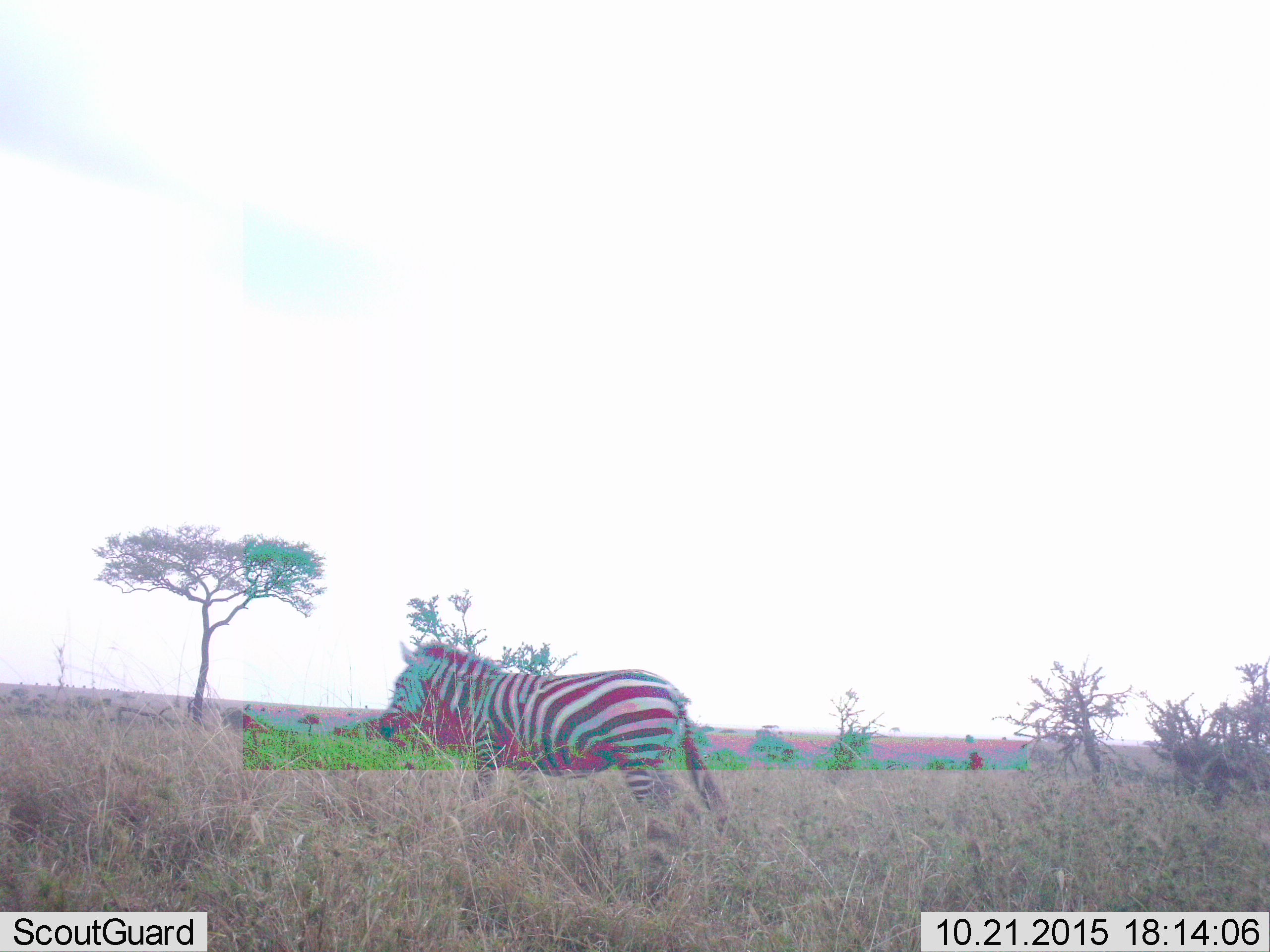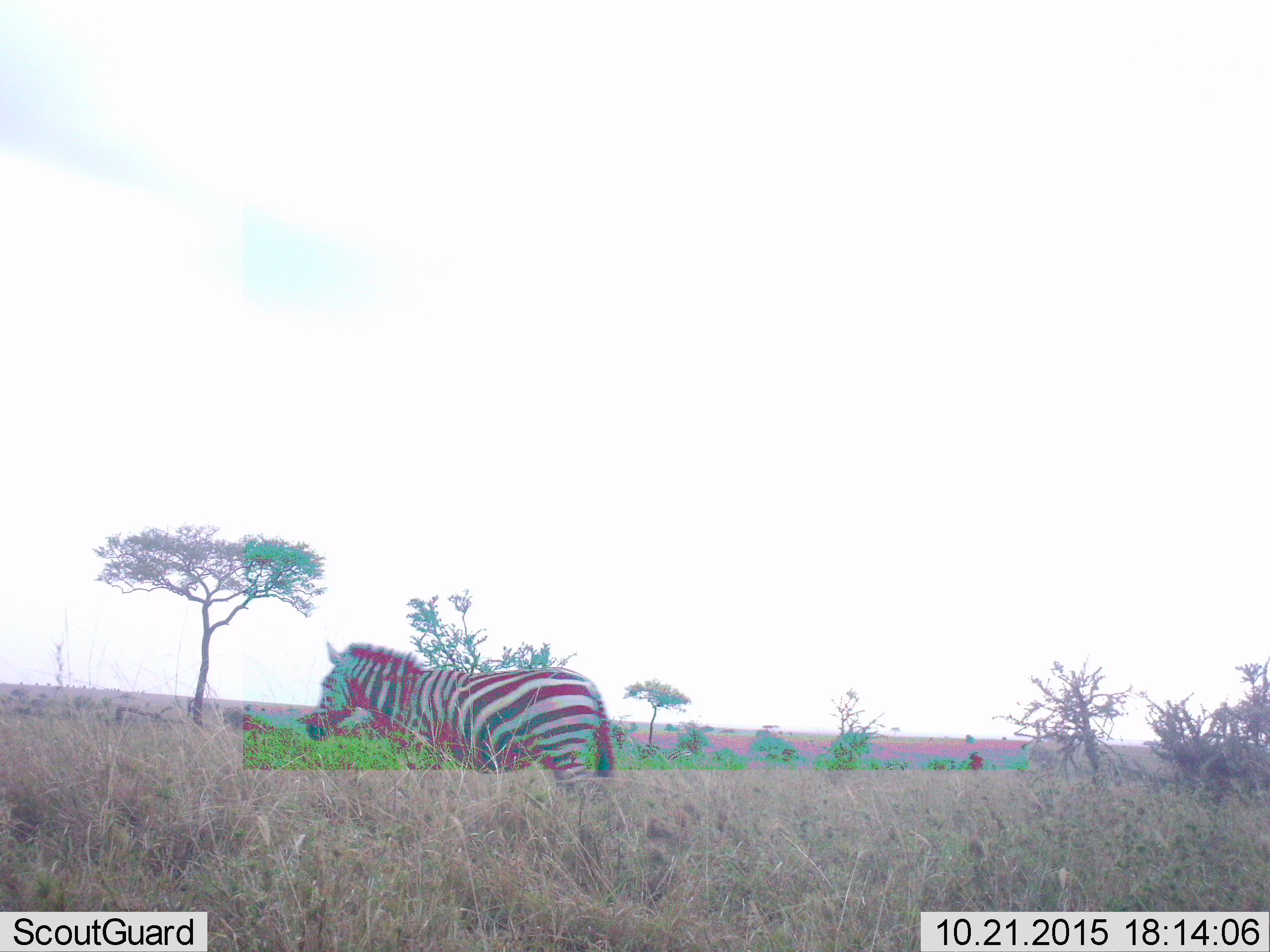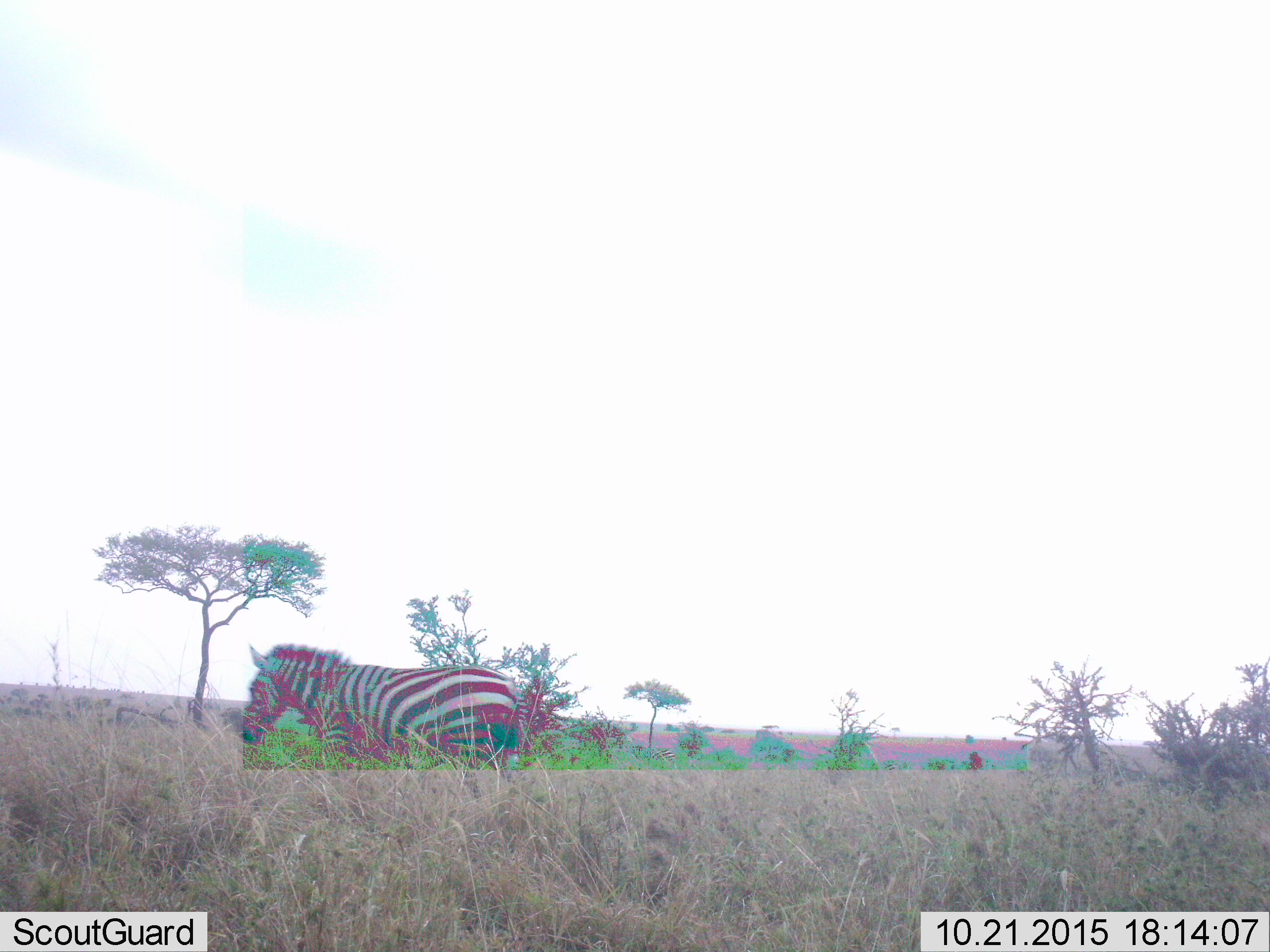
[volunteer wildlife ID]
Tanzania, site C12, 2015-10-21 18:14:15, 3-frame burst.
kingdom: Animalia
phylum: Chordata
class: Mammalia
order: Perissodactyla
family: Equidae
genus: Equus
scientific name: Equus quagga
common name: plains zebra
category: zebra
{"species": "zebra (plains zebra) (Equus quagga)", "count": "1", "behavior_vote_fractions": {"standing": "11%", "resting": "0%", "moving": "89%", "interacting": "0%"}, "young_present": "0%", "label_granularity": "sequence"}